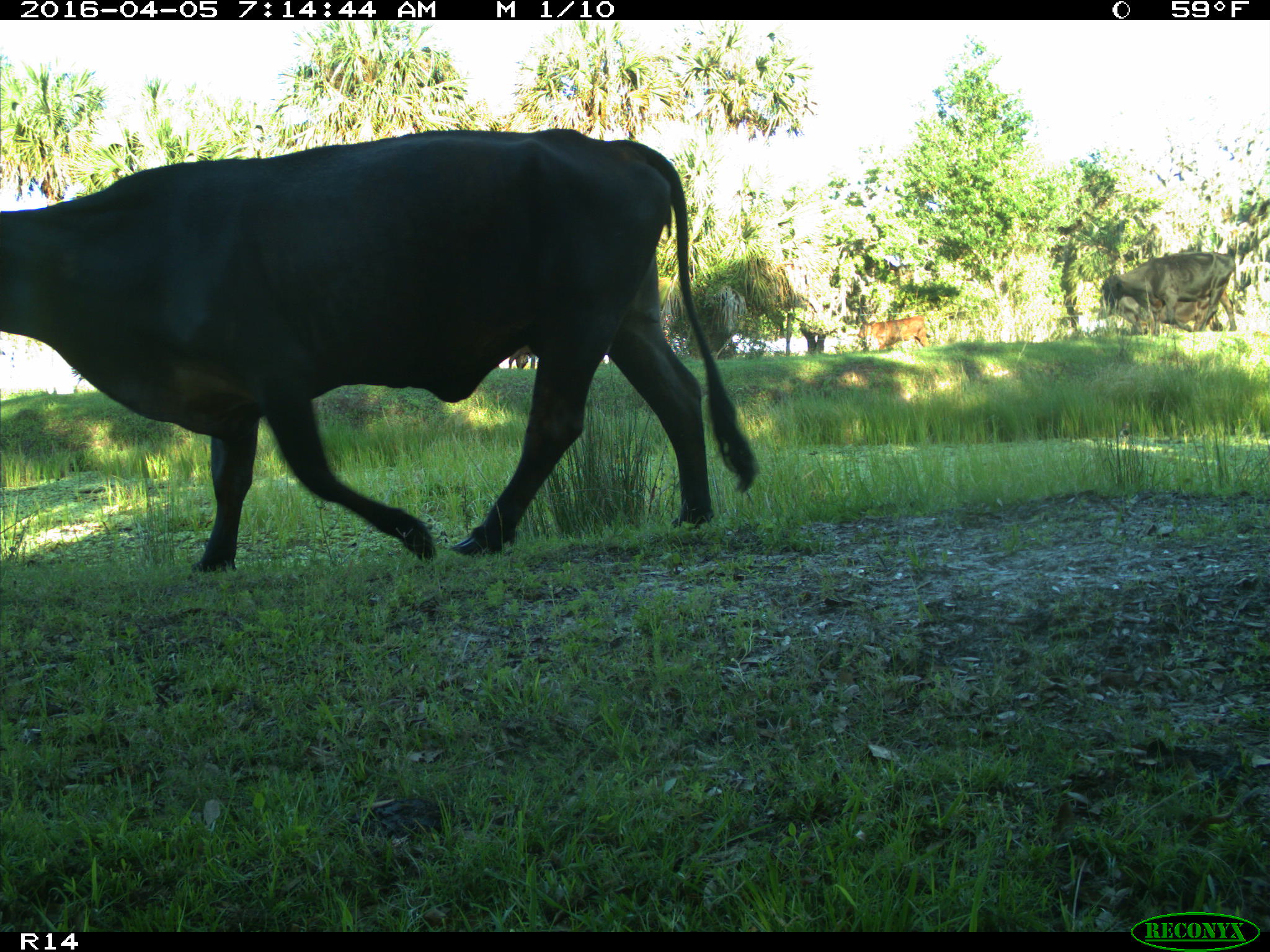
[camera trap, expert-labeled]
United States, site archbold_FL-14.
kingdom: Animalia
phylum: Chordata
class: Mammalia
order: Artiodactyla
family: Bovidae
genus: Bos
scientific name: Bos taurus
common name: domestic cow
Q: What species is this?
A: Bos taurus (domestic cow).